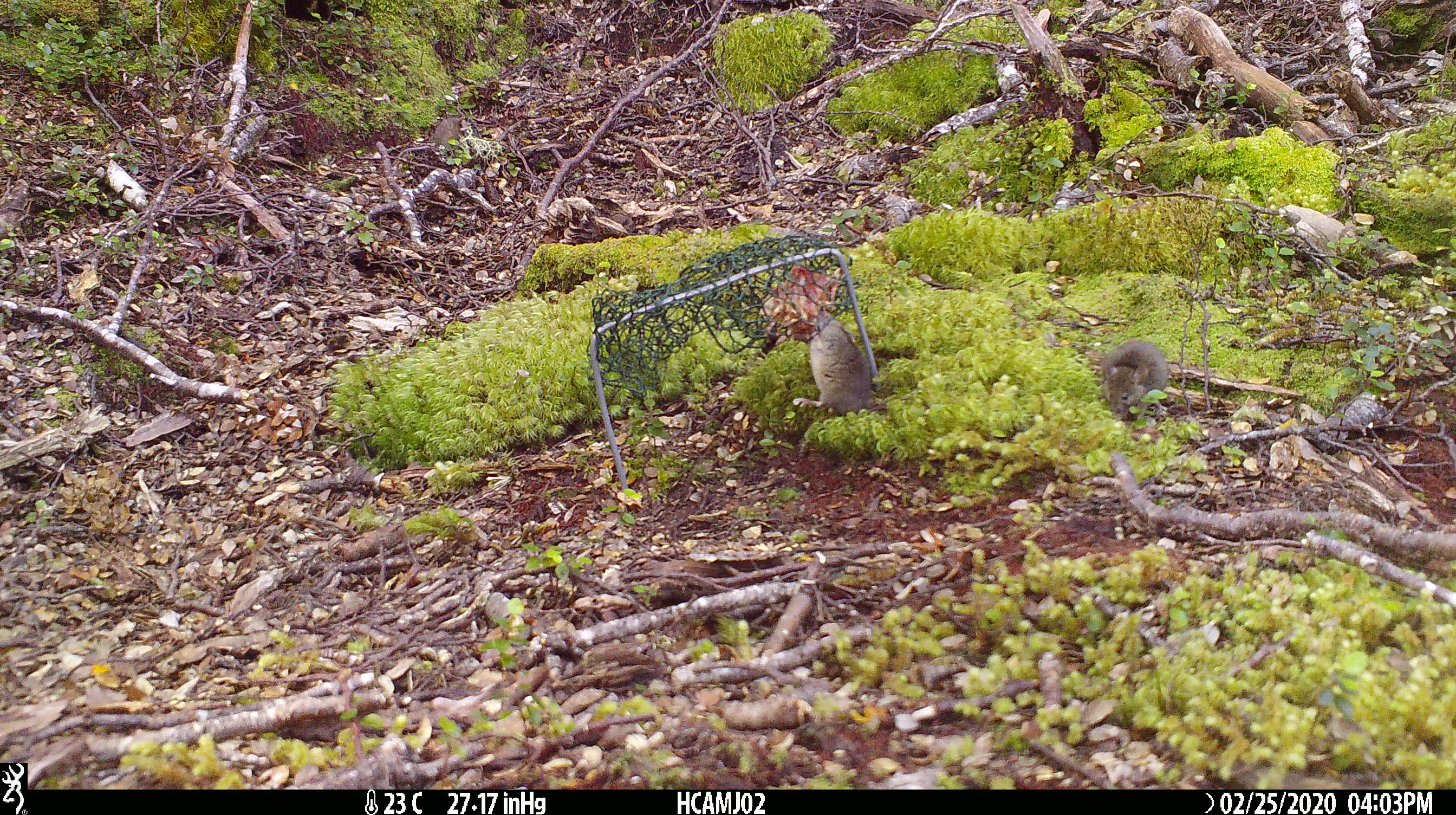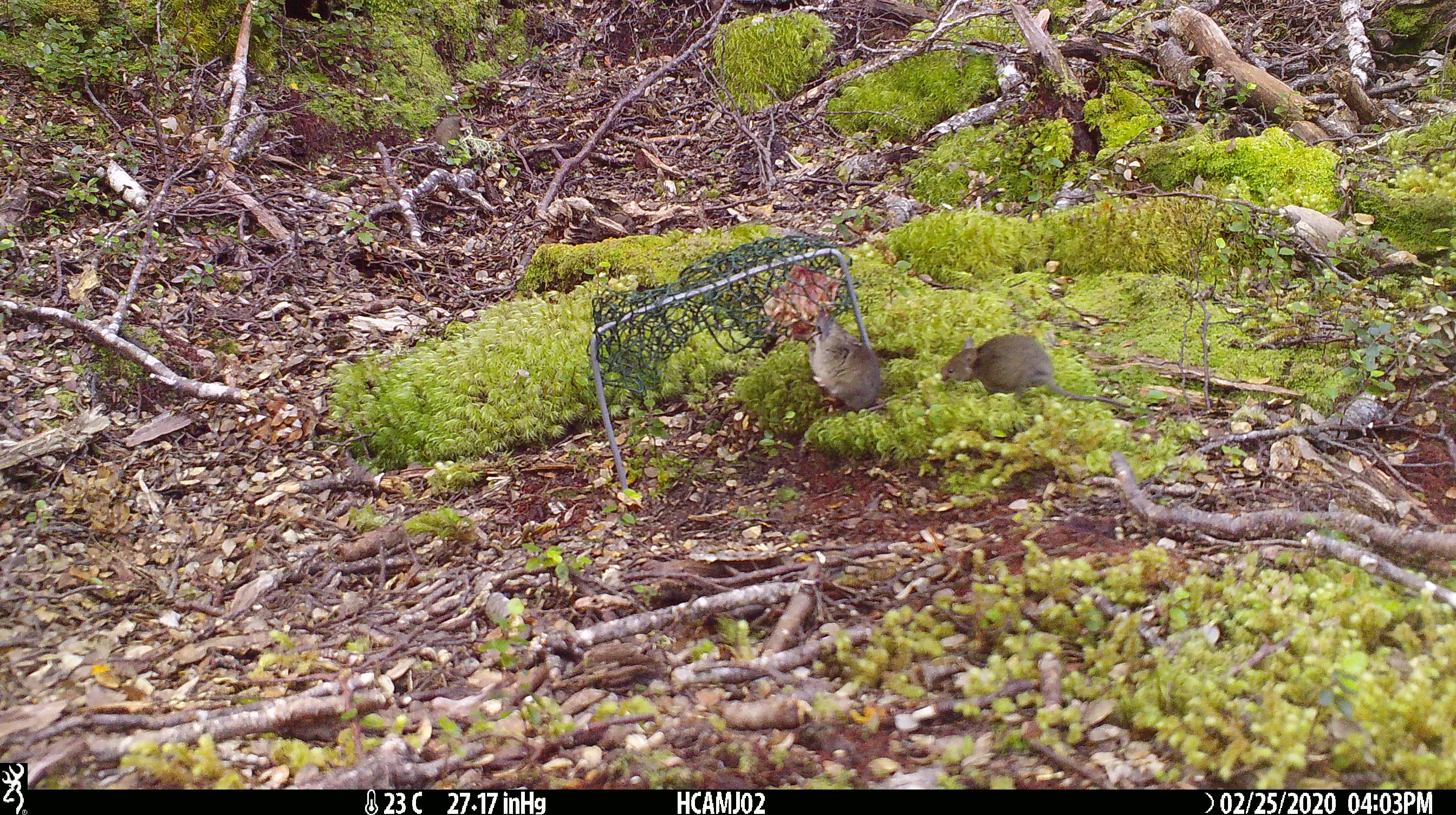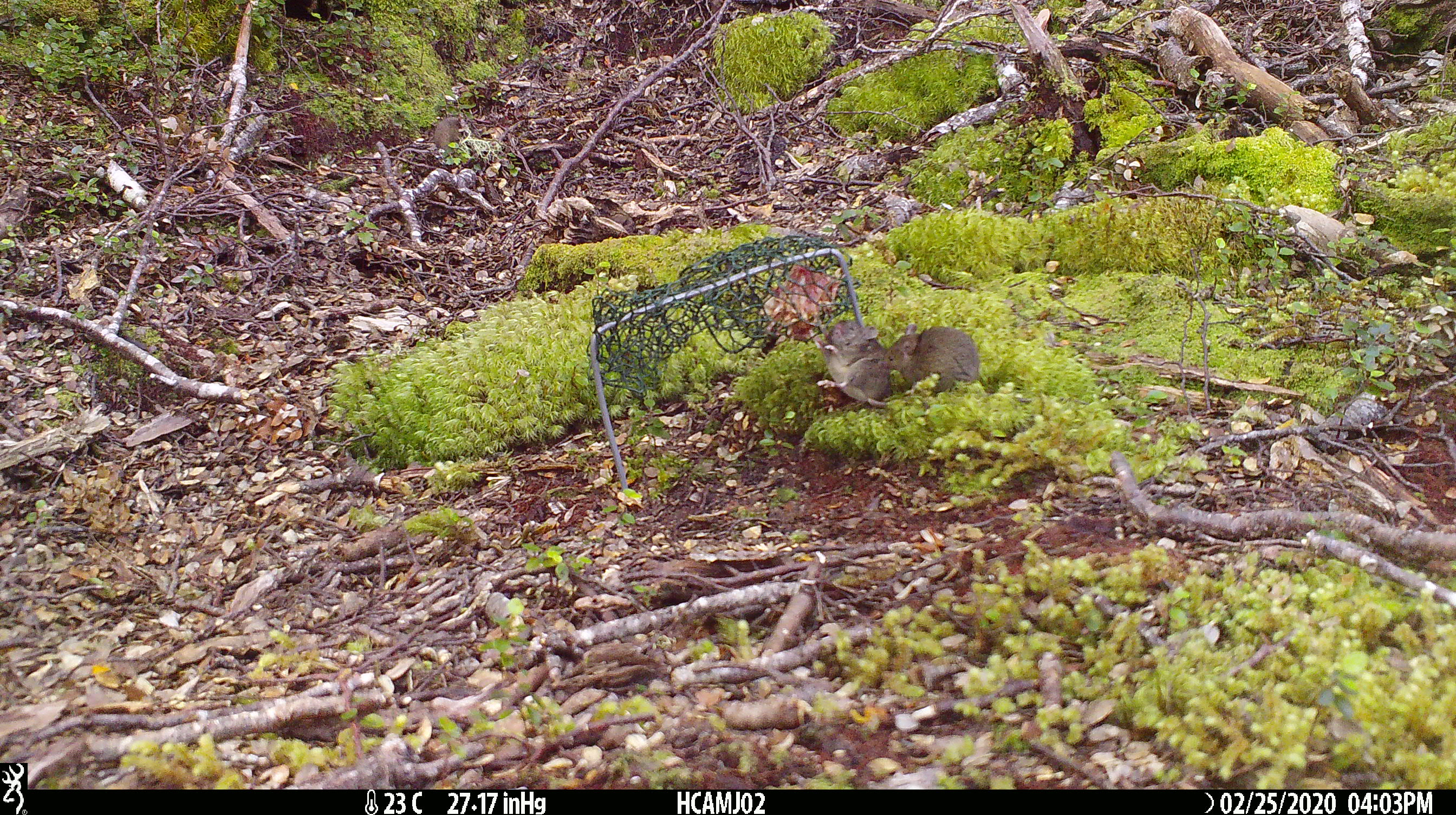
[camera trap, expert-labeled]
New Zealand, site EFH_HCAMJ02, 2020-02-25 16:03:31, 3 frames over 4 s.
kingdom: Animalia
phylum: Chordata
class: Mammalia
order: Rodentia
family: Muridae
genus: Mus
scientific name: Mus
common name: mouse